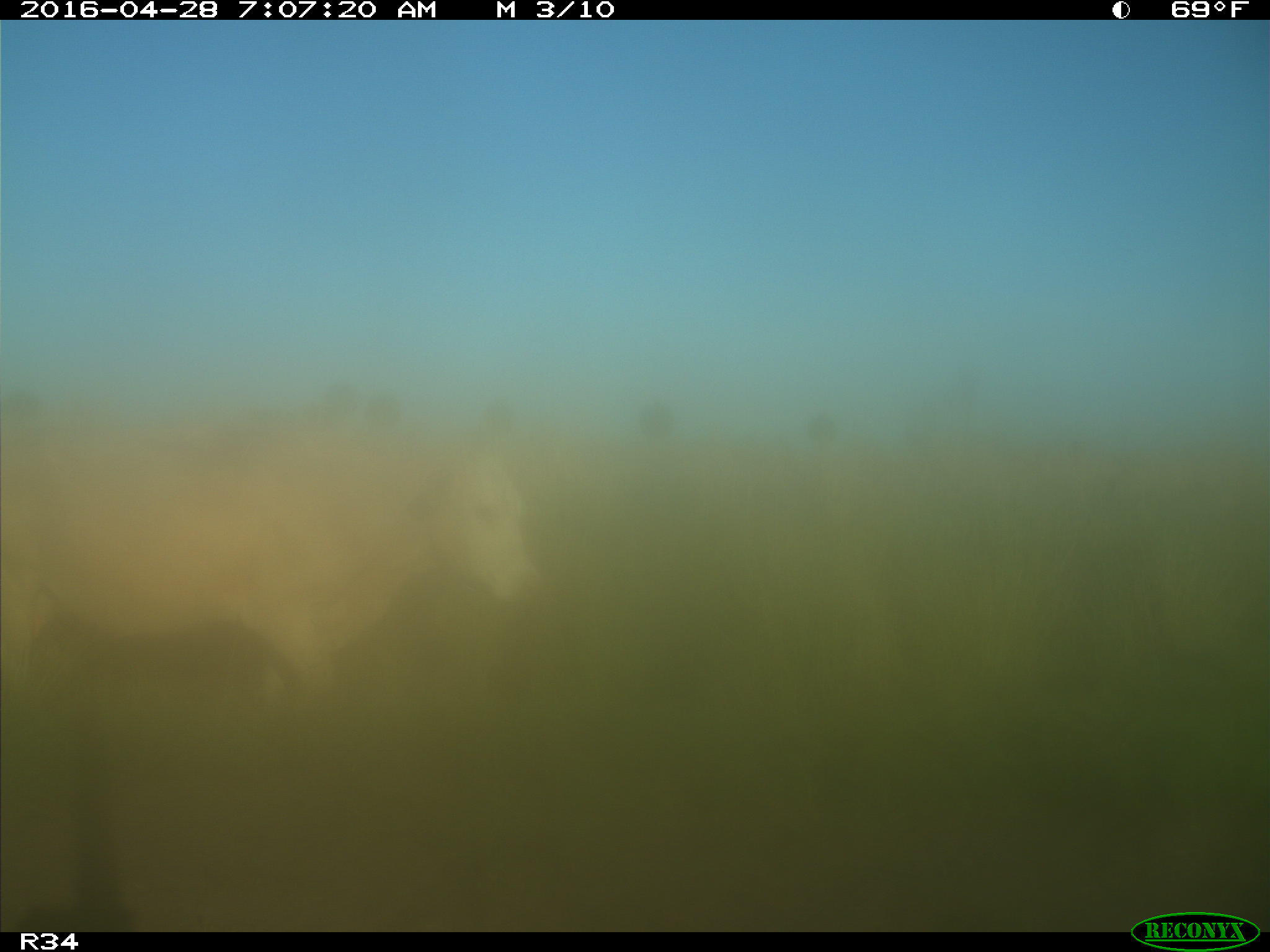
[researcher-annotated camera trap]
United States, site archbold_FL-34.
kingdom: Animalia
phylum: Chordata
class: Mammalia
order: Artiodactyla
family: Bovidae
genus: Bos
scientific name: Bos taurus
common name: domestic cow